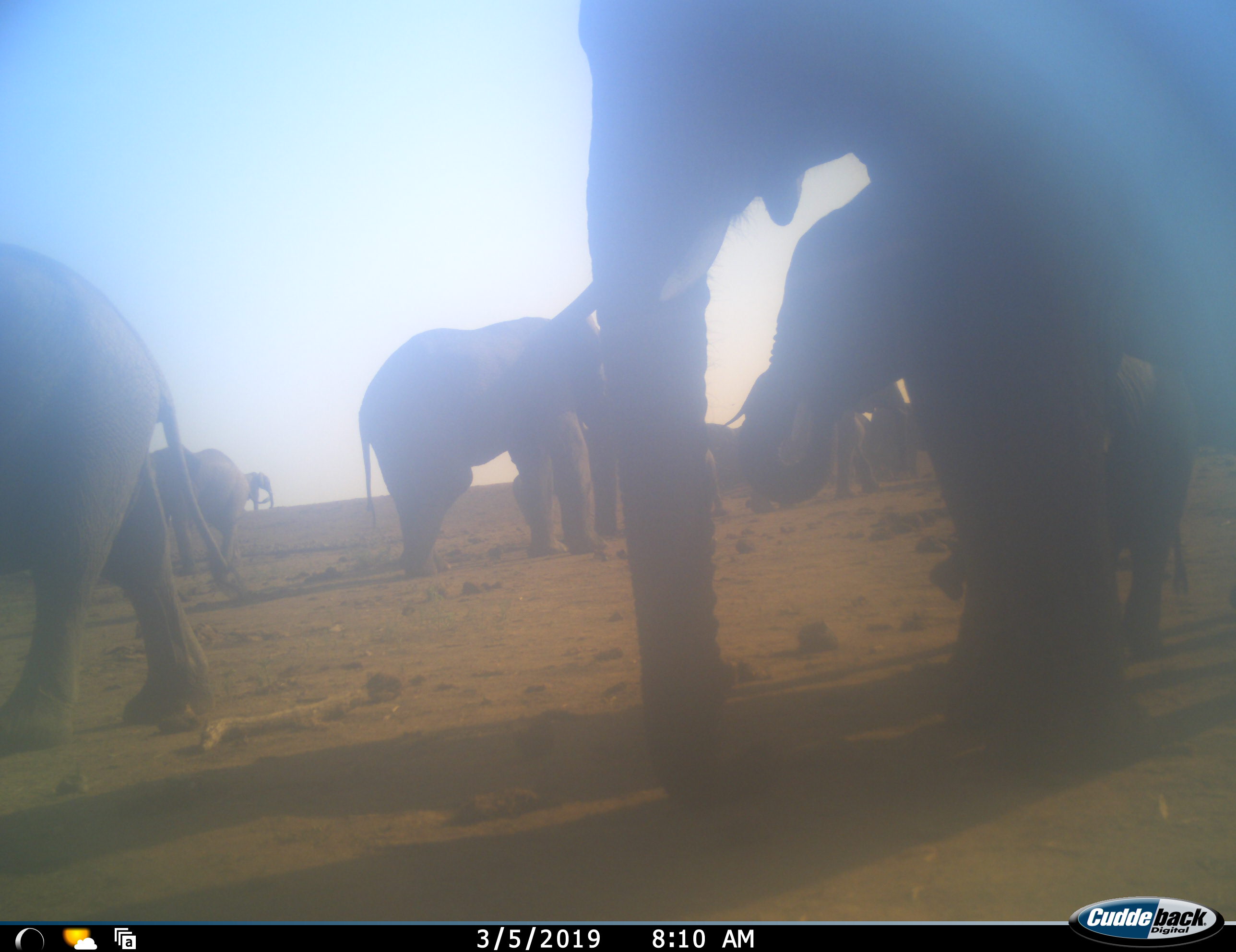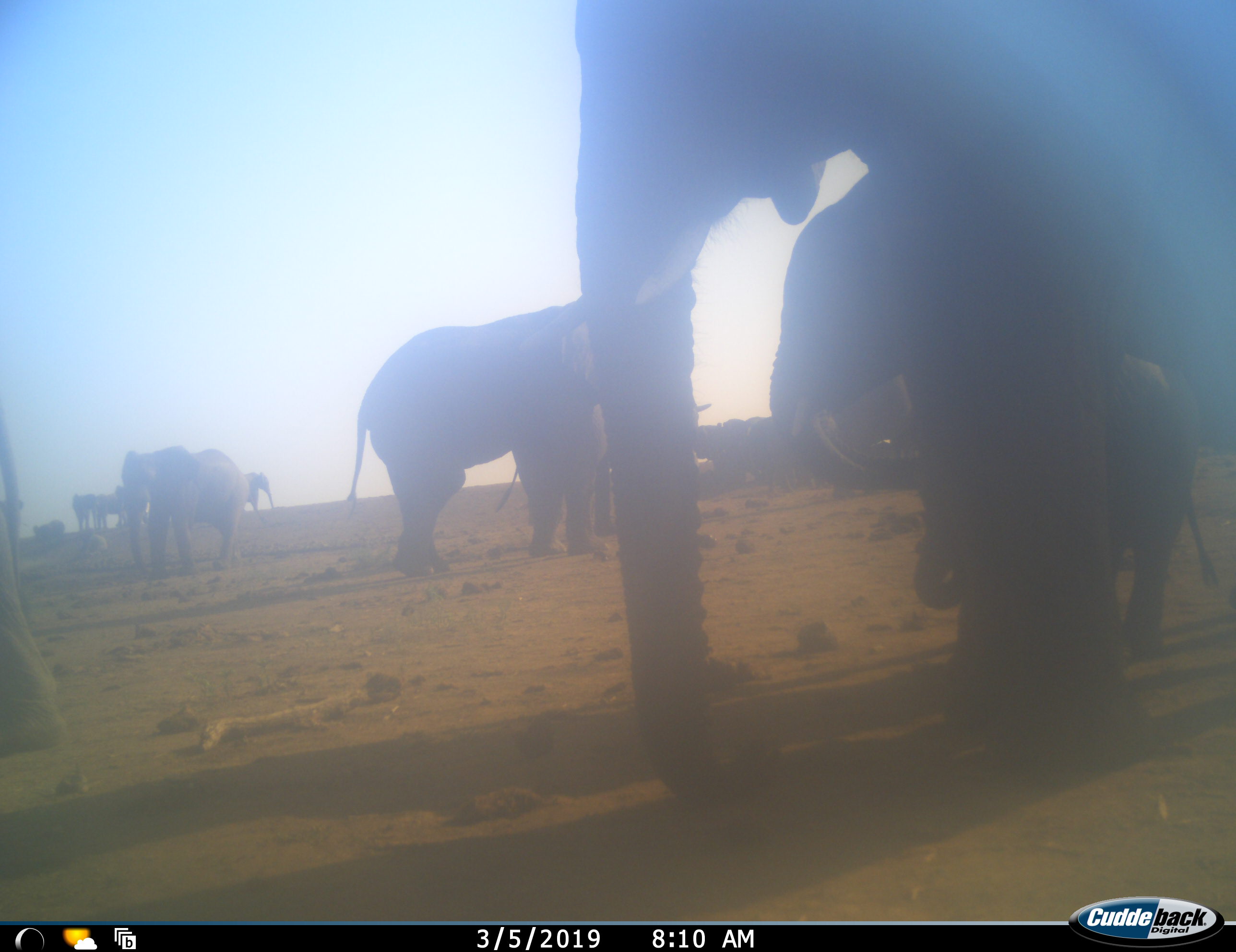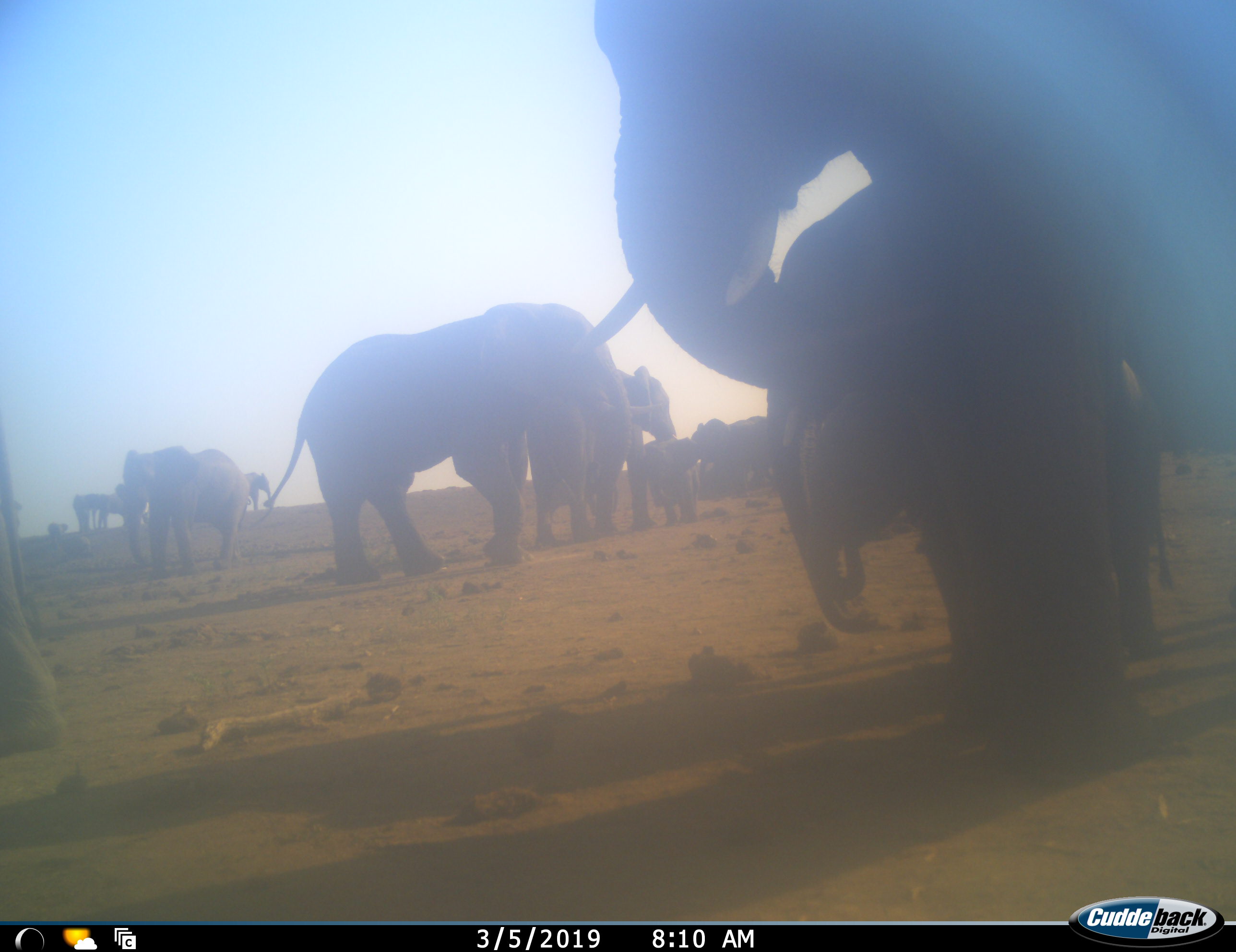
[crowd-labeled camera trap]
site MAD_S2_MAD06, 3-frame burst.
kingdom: Animalia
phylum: Chordata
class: Mammalia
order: Proboscidea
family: Elephantidae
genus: Loxodonta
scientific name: Loxodonta africana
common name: african bush elephant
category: elephant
Elephant (african bush elephant) (Loxodonta africana), count 11-50. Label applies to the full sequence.